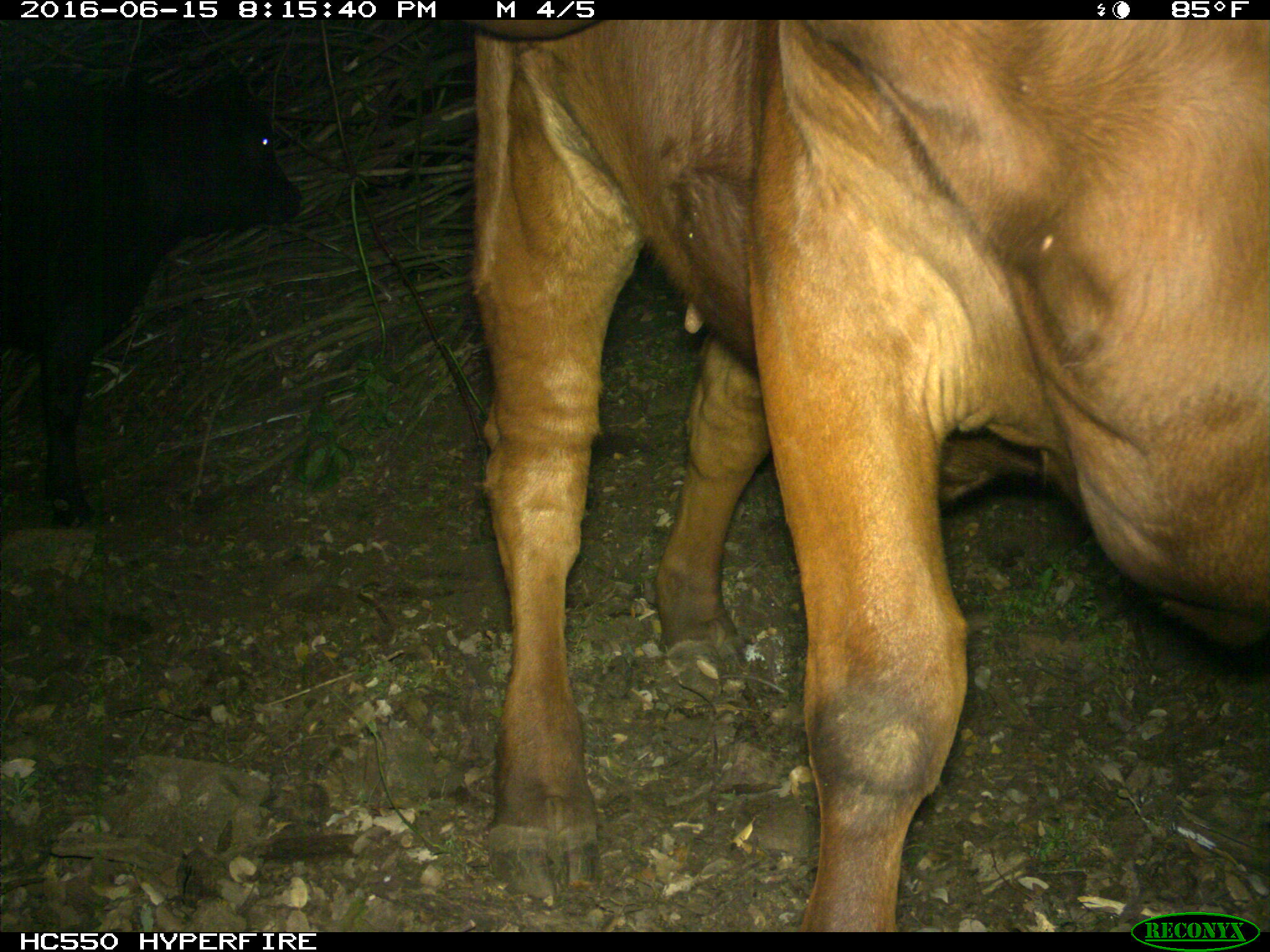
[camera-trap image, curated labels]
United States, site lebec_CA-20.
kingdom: Animalia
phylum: Chordata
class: Mammalia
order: Artiodactyla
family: Bovidae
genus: Bos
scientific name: Bos taurus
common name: domestic cow